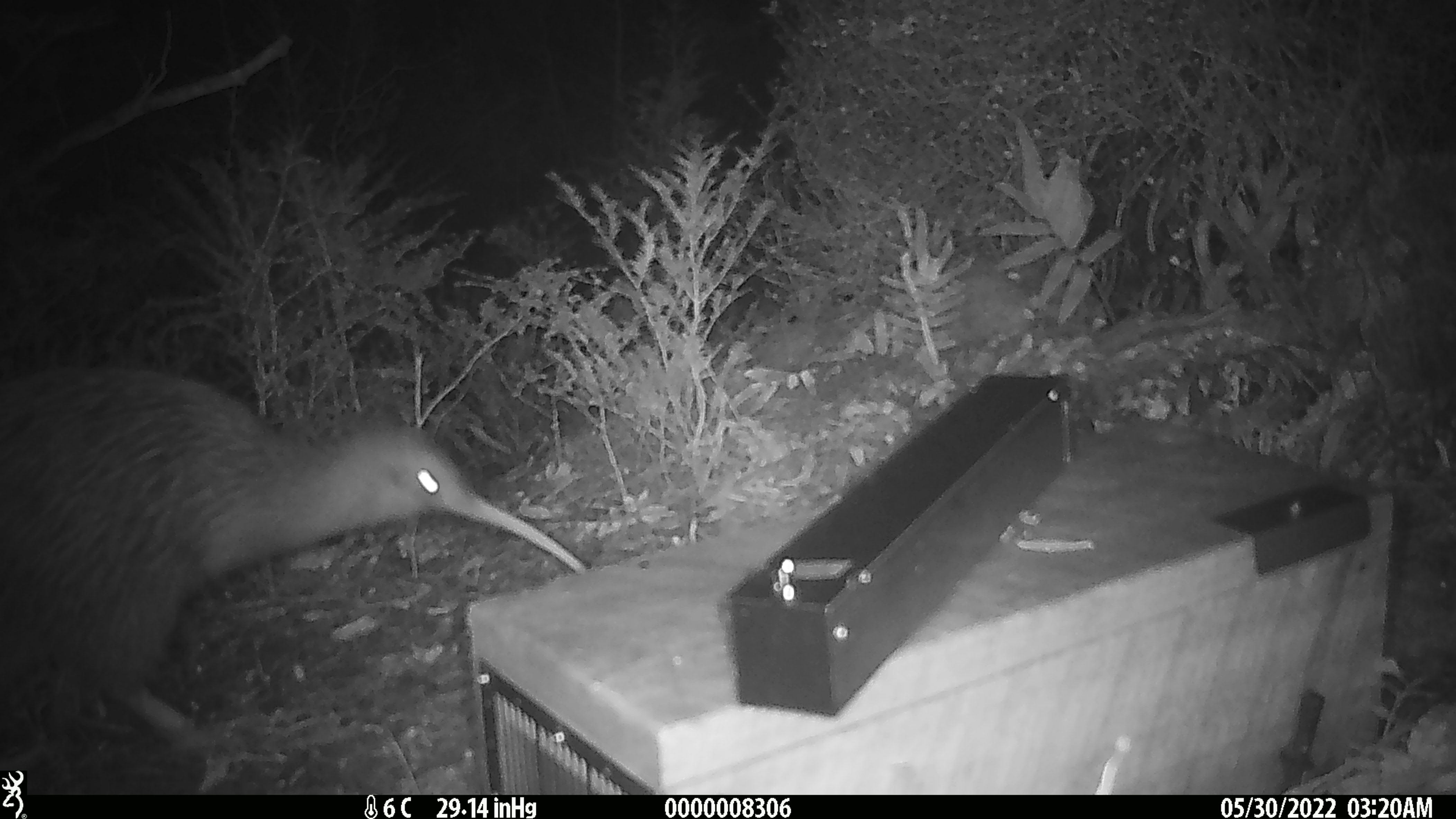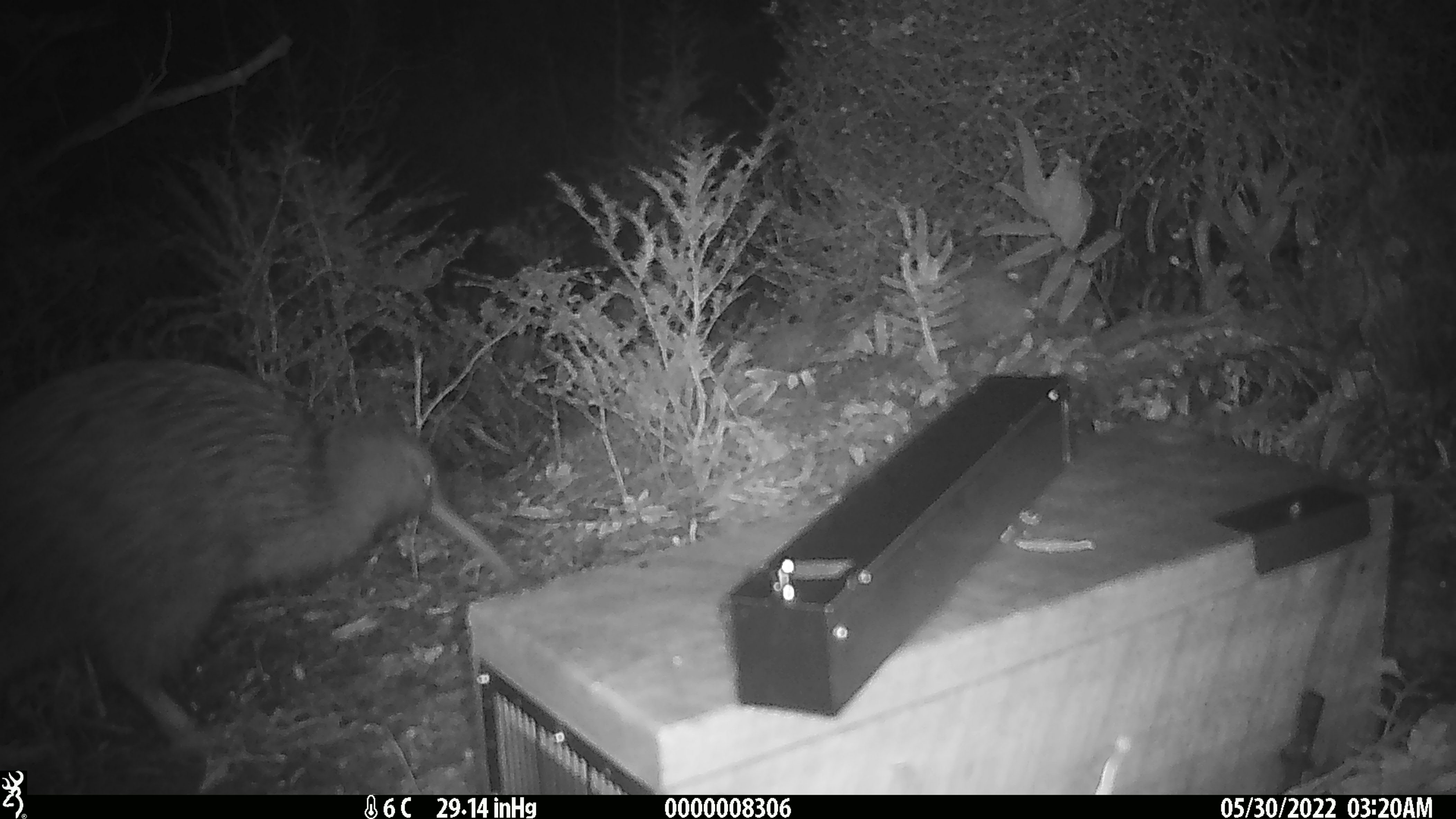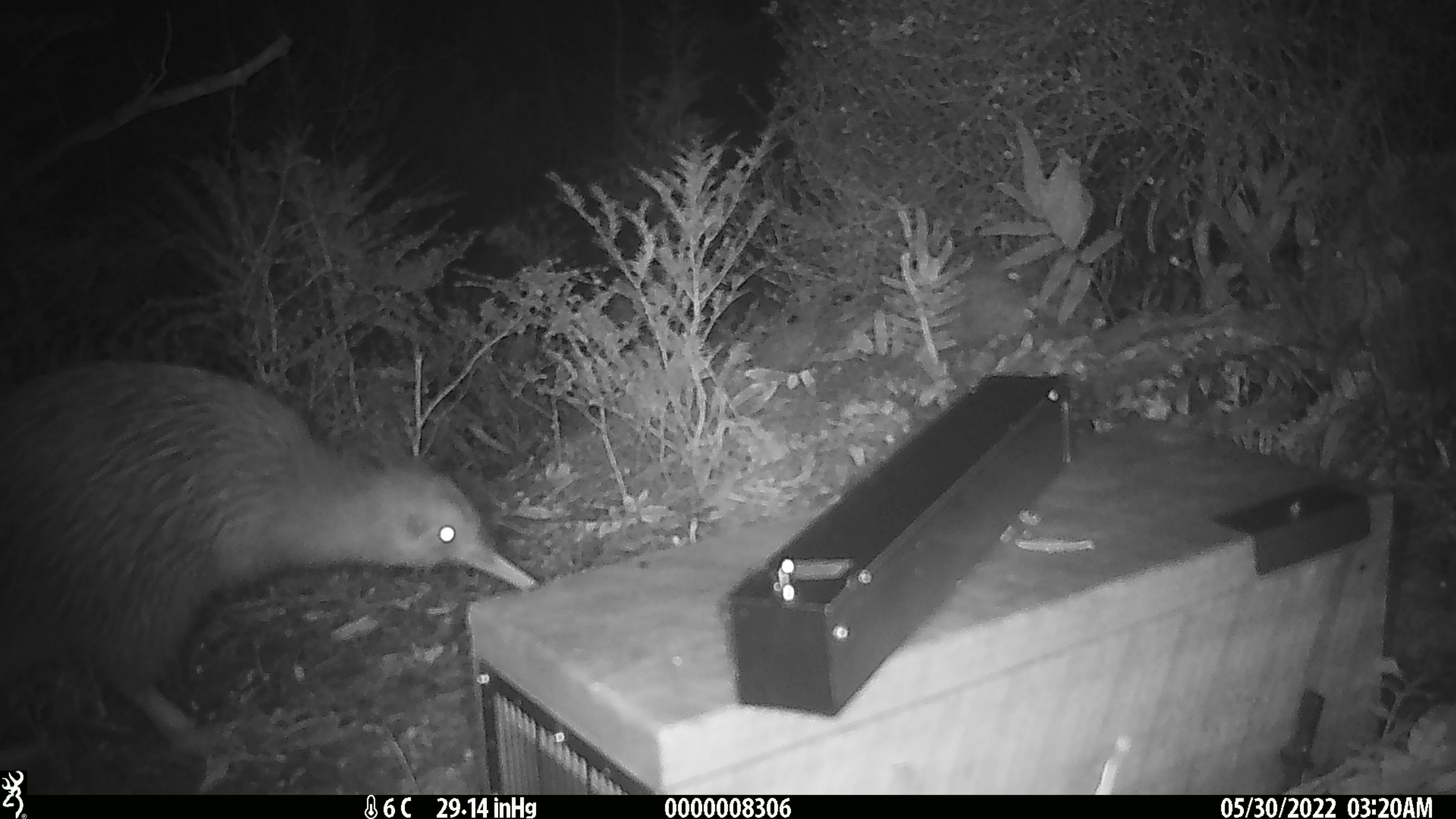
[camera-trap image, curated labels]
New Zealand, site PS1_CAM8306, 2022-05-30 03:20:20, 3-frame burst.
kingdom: Animalia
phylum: Chordata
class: Aves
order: Apterygiformes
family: Apterygidae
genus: Apteryx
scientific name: Apteryx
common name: kiwi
Kiwi (Apteryx).